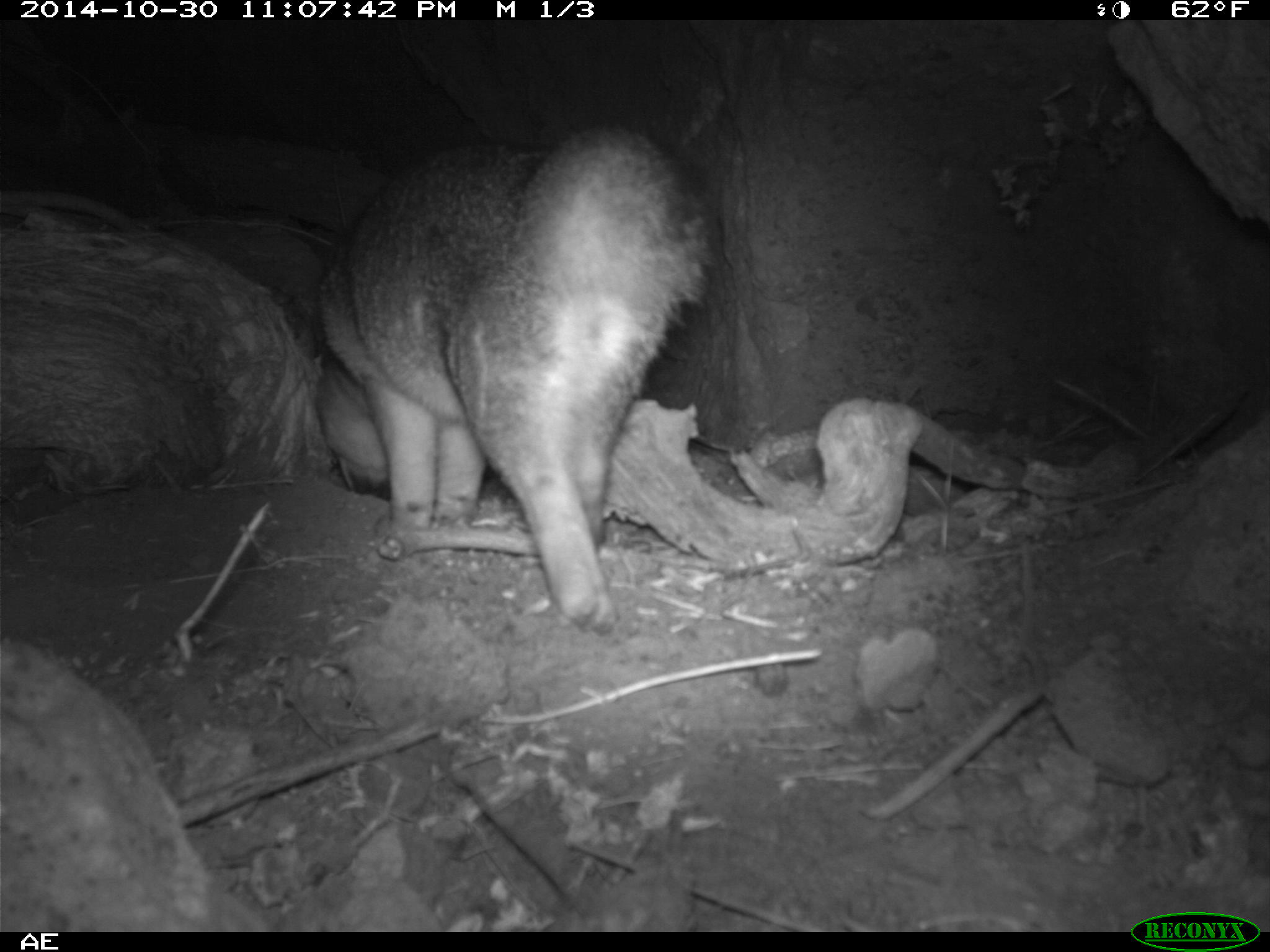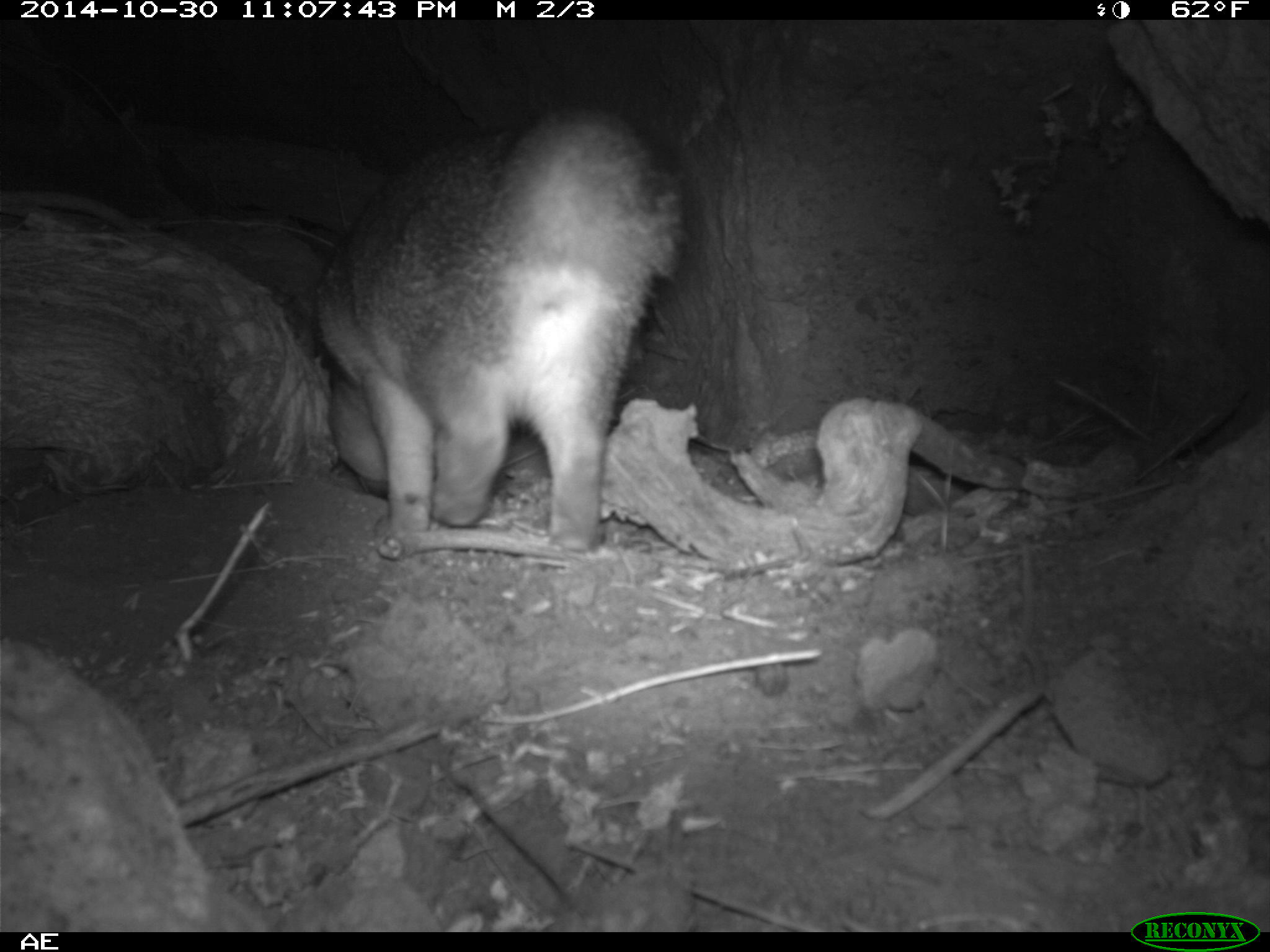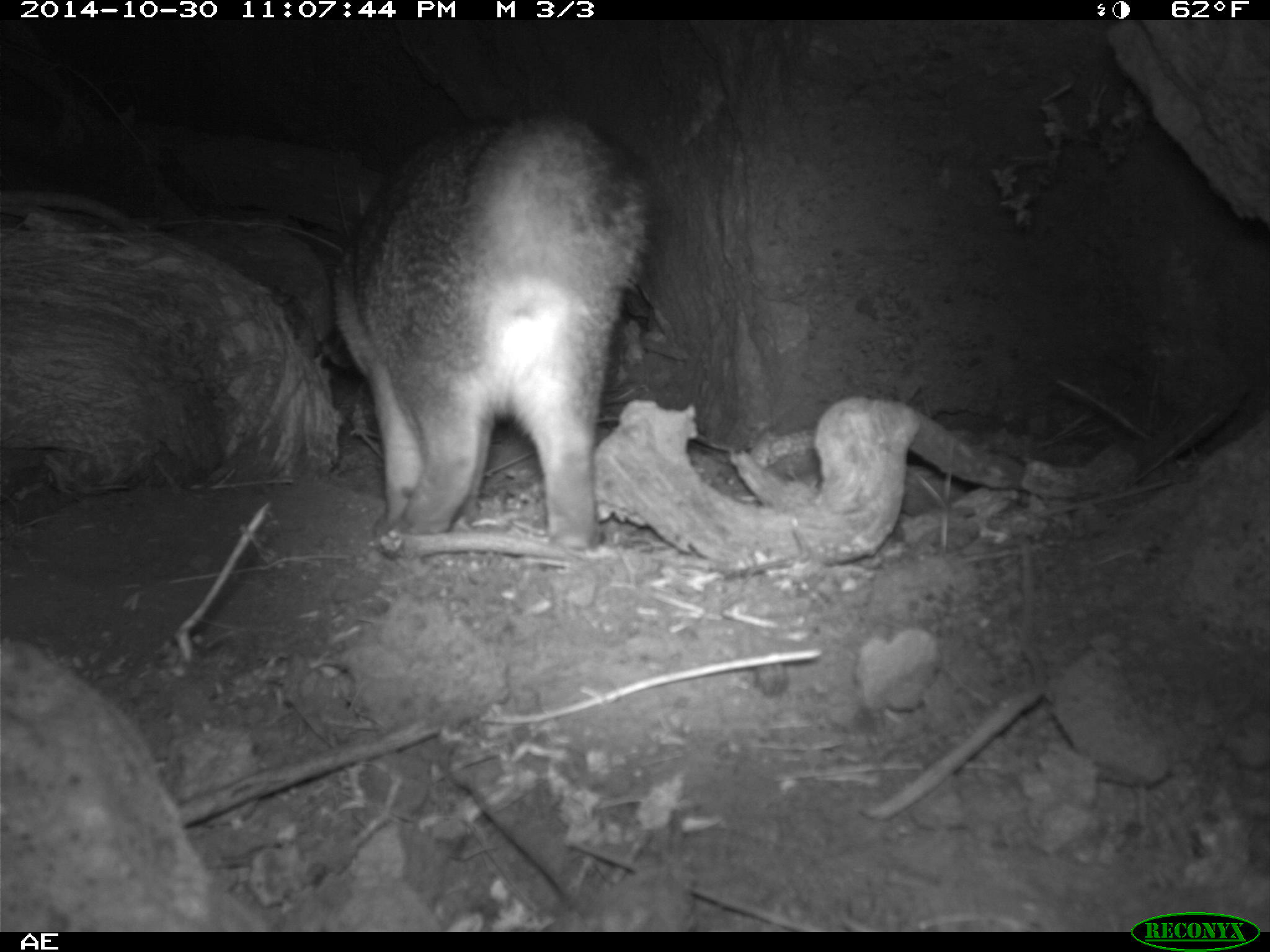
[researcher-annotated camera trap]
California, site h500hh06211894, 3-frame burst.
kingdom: Animalia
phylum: Chordata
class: Mammalia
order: Carnivora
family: Canidae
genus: Urocyon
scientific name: Urocyon littoralis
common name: island fox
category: fox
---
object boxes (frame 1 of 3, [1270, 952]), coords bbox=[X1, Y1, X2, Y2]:
fox: bbox=[314, 124, 714, 634]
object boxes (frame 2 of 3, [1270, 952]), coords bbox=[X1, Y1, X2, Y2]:
fox: bbox=[313, 103, 681, 554]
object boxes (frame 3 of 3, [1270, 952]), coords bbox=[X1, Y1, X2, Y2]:
fox: bbox=[334, 115, 651, 557]